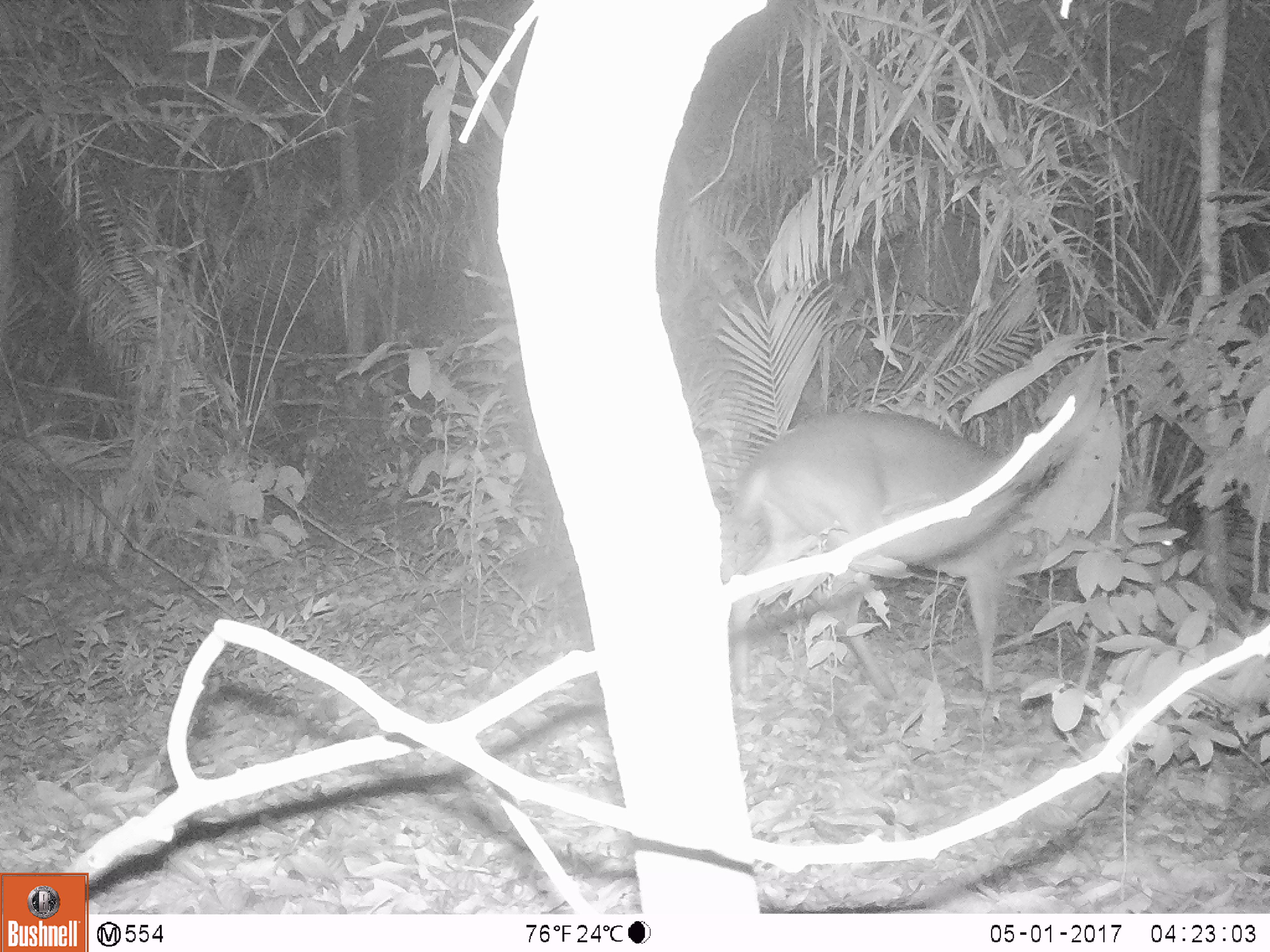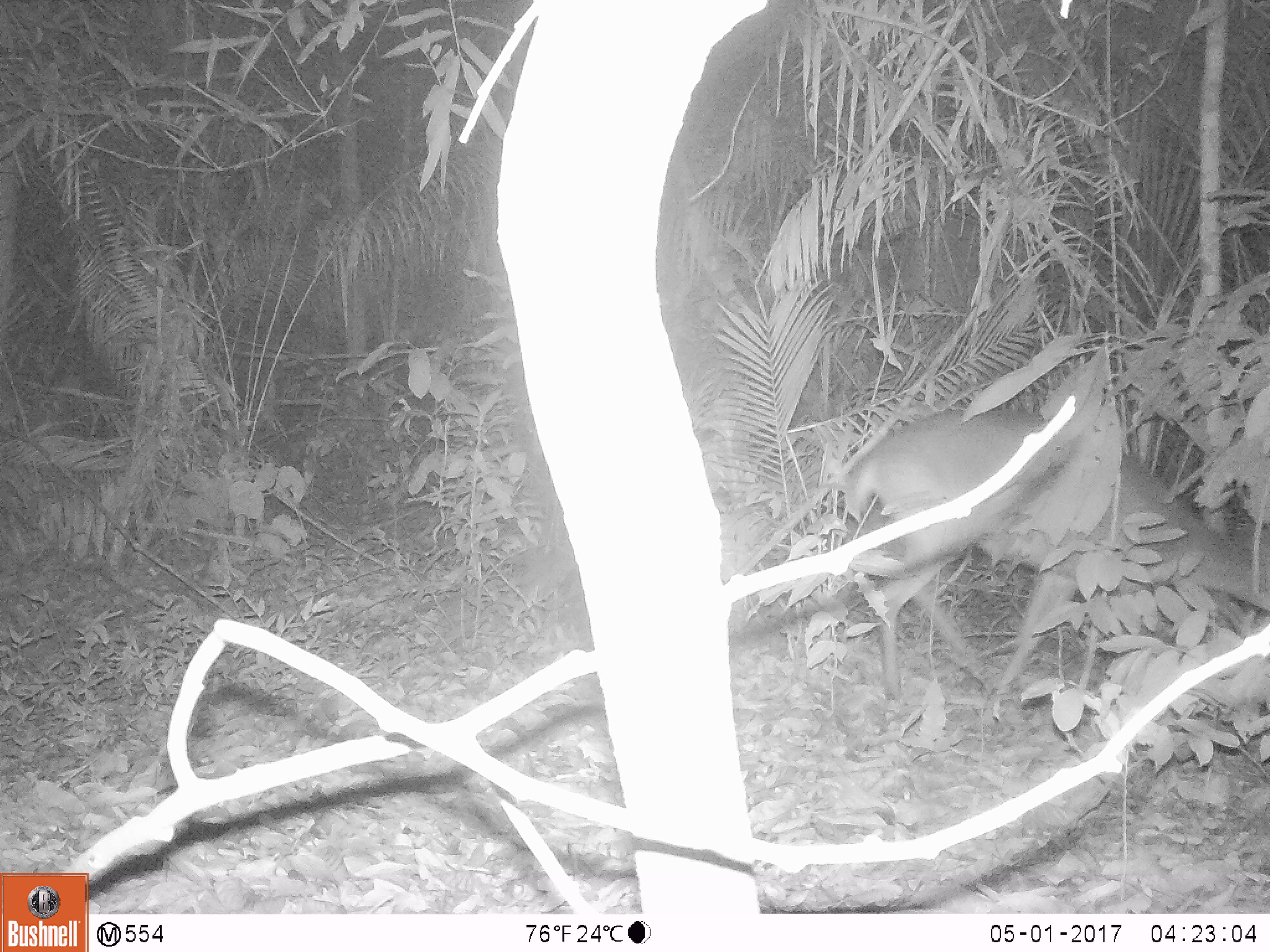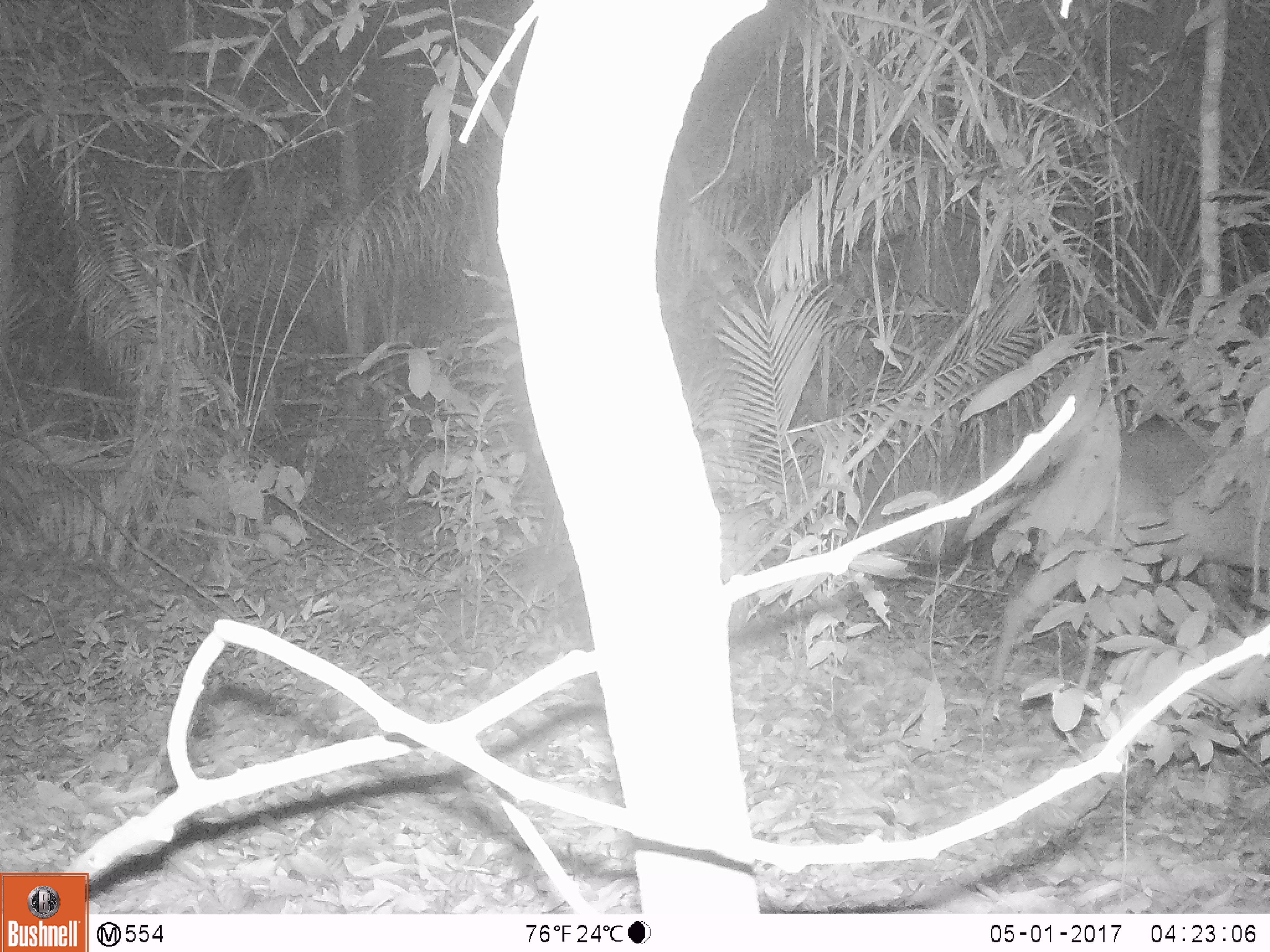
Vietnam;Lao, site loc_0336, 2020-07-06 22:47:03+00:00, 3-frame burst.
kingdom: Animalia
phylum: Chordata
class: Mammalia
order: Artiodactyla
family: Cervidae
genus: Muntiacus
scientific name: Muntiacus vuquangensis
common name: large-antlered muntjac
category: large antlered muntjac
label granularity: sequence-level